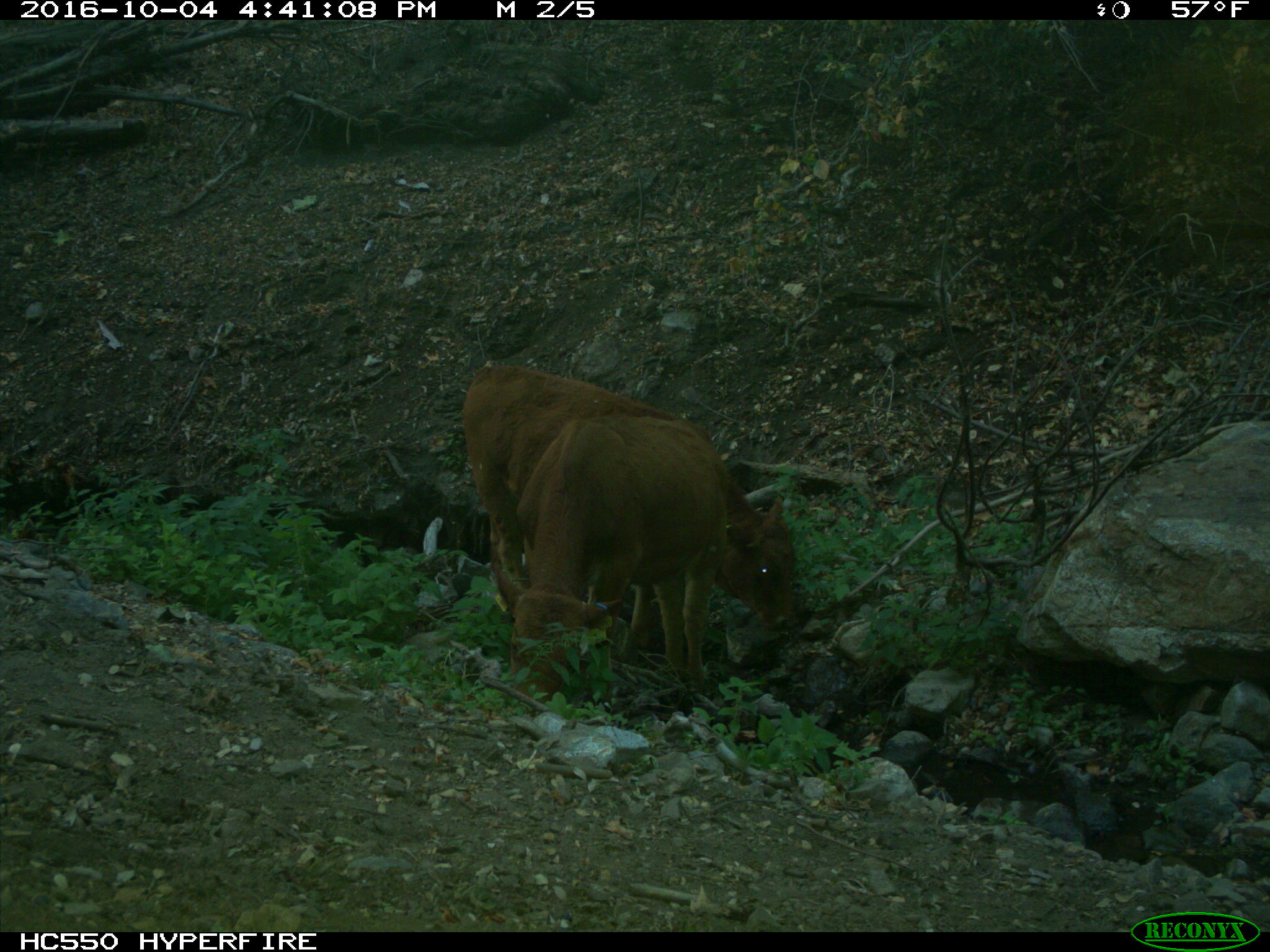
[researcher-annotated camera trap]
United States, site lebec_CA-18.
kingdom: Animalia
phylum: Chordata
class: Mammalia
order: Artiodactyla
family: Bovidae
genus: Bos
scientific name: Bos taurus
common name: domestic cow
Bos taurus (domestic cow).